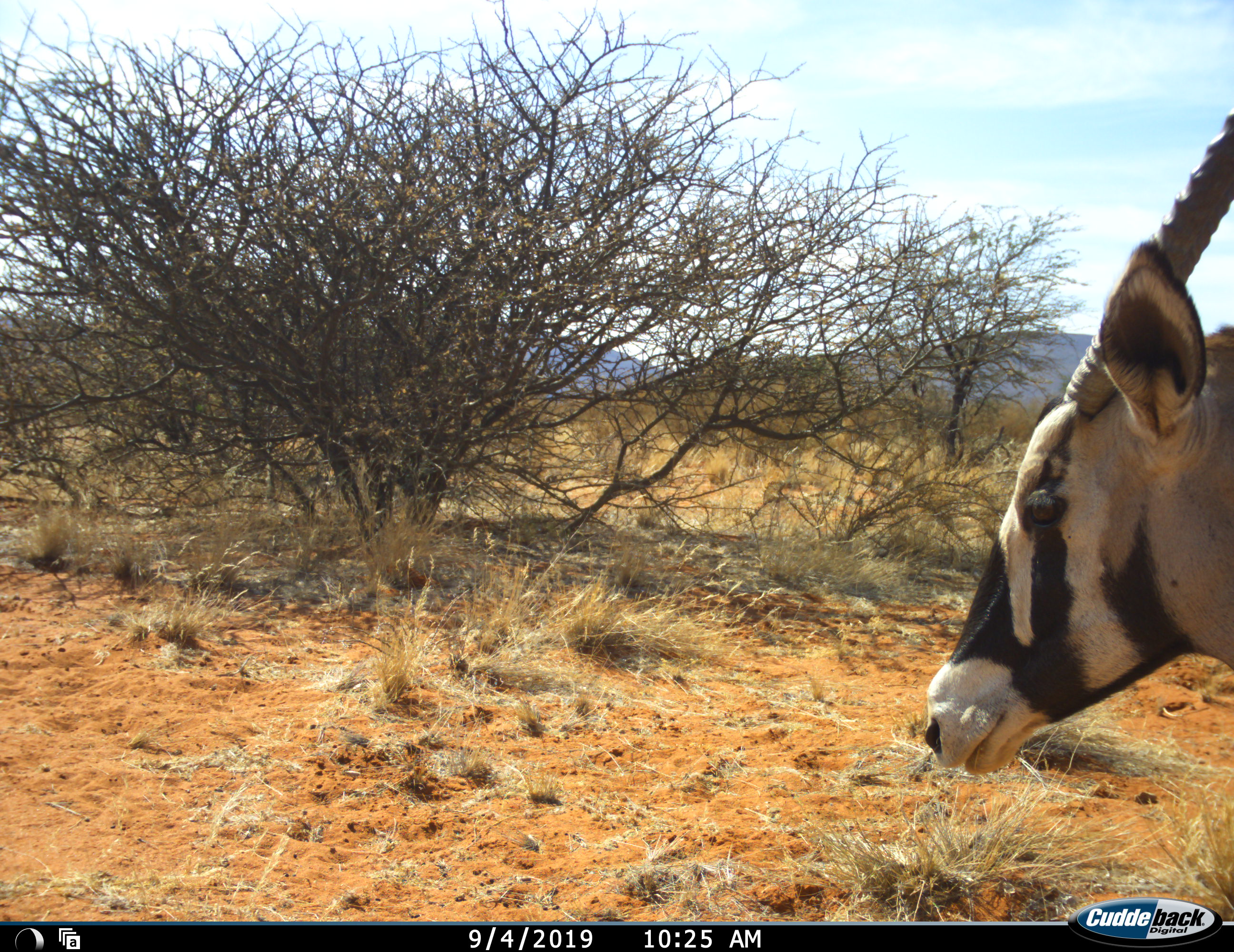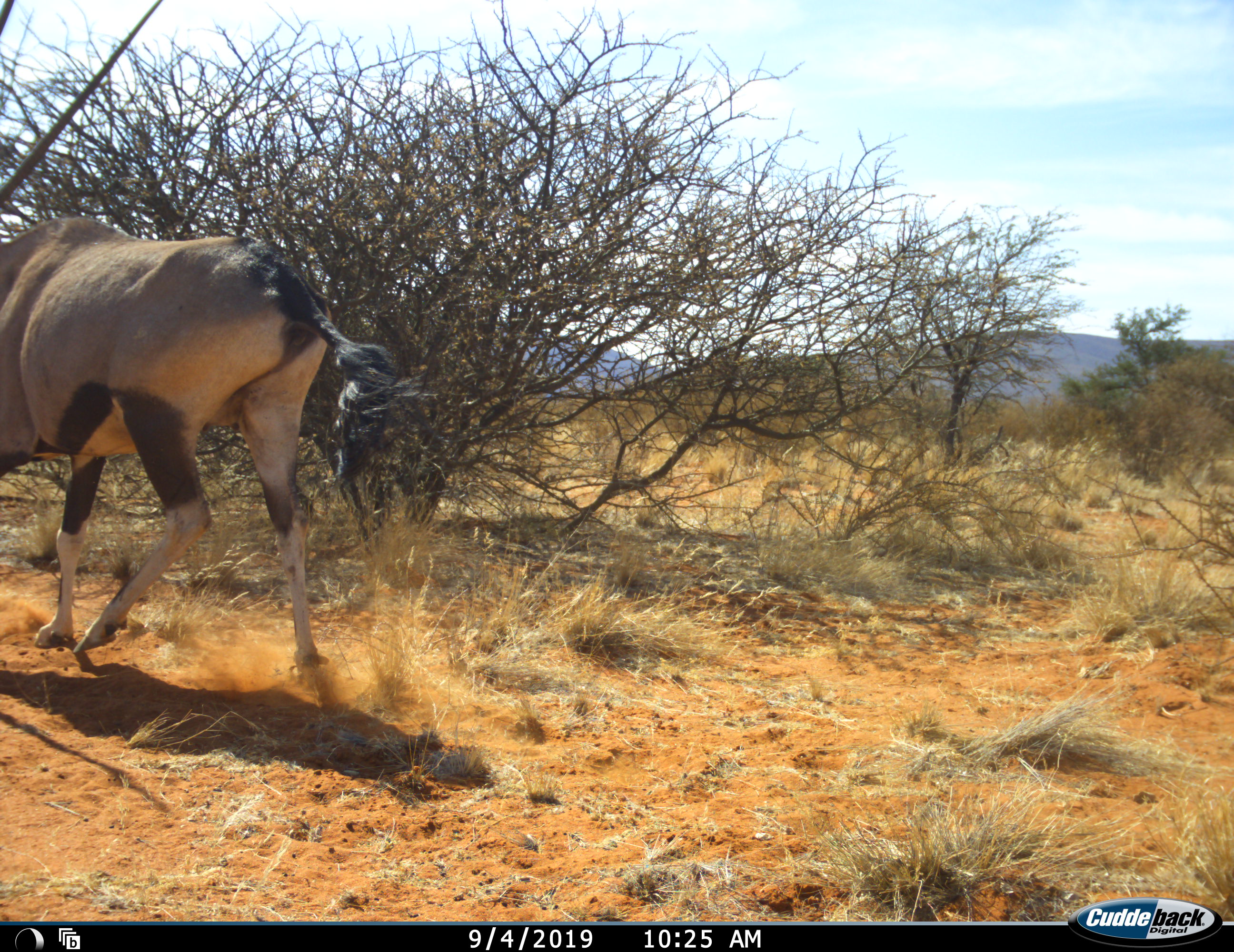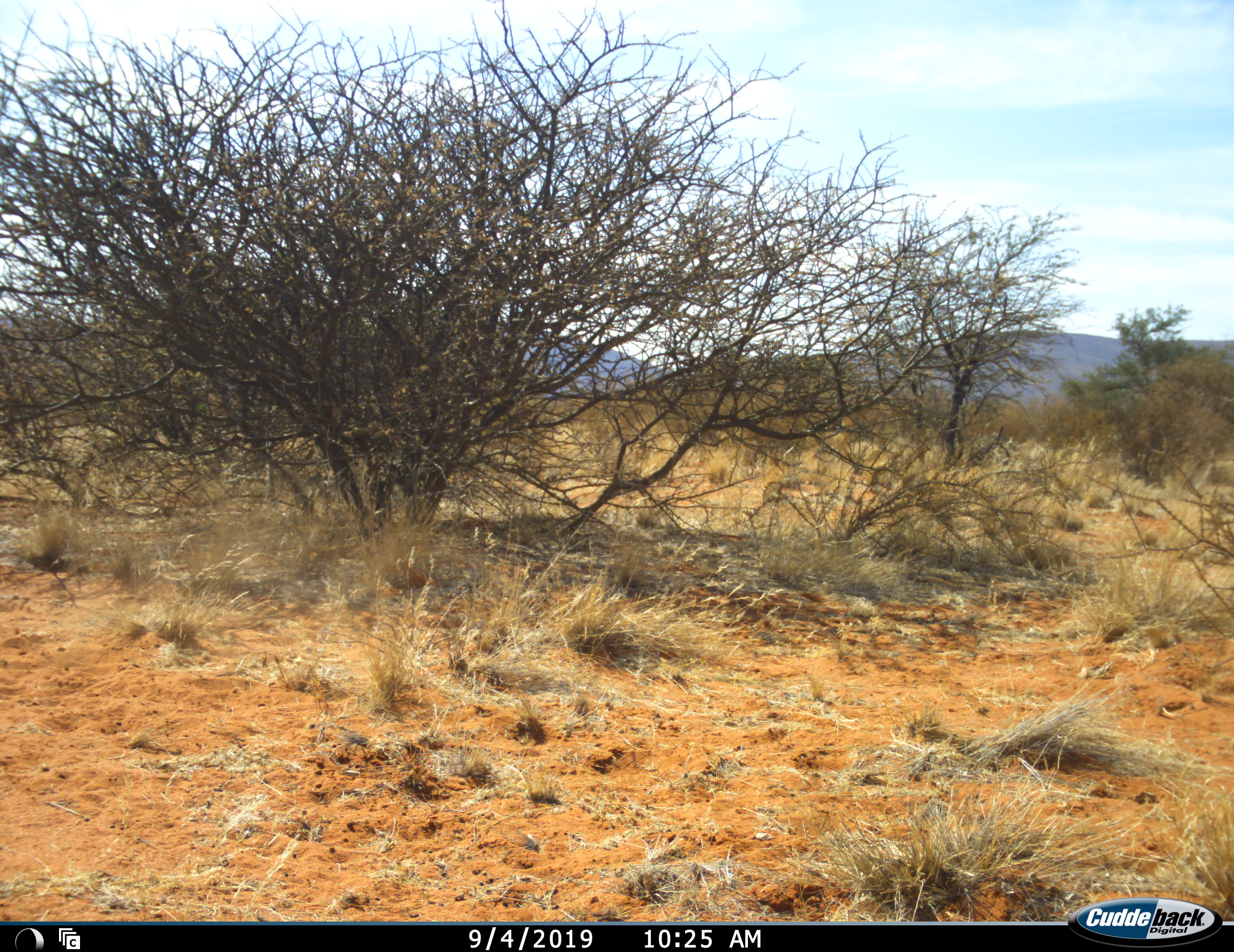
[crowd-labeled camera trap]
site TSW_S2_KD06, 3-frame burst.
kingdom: Animalia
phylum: Chordata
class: Mammalia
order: Artiodactyla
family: Bovidae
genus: Oryx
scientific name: Oryx gazella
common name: gemsbok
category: oryx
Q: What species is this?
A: Oryx (gemsbok) (Oryx gazella).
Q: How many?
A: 1.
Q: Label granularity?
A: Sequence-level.